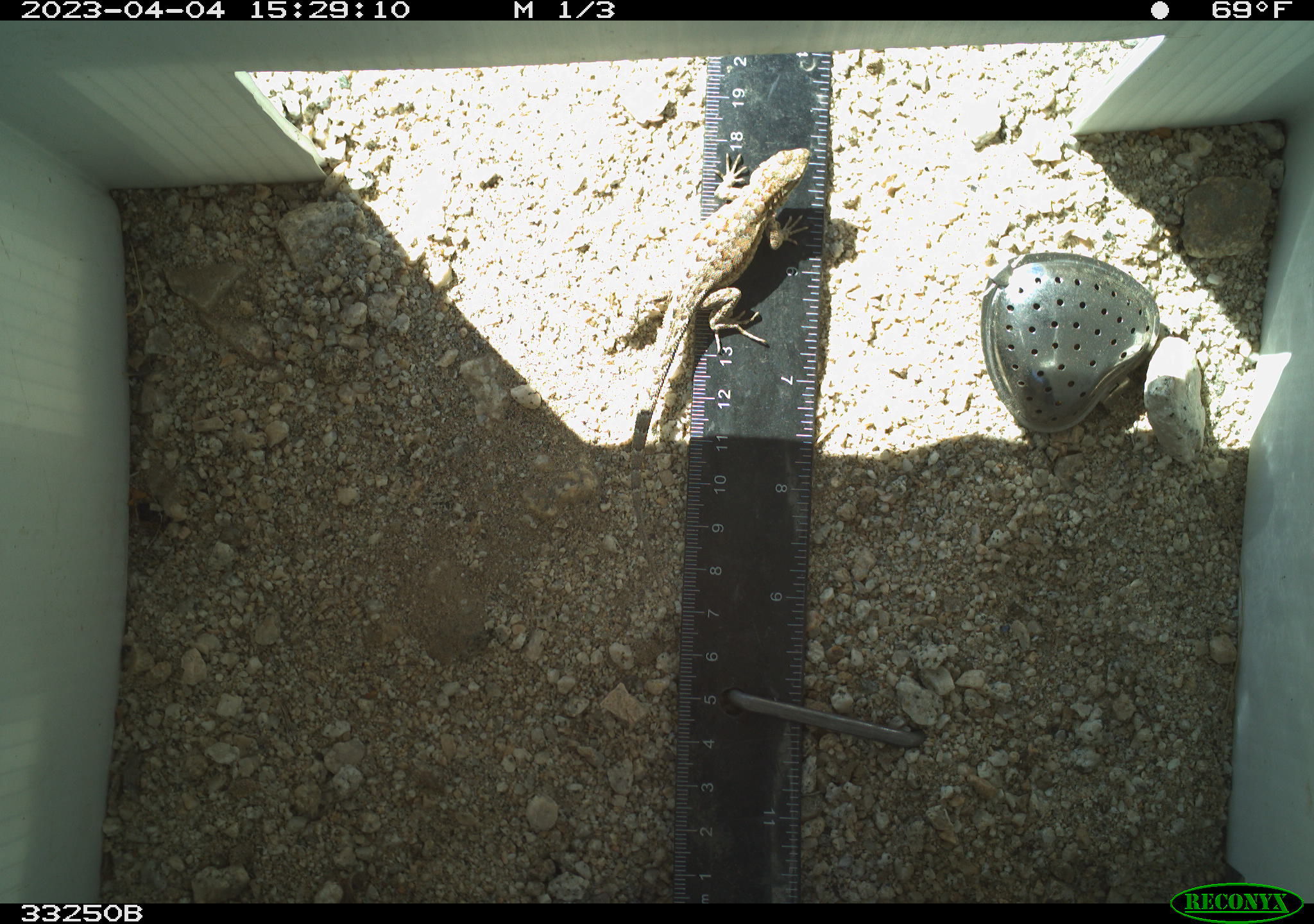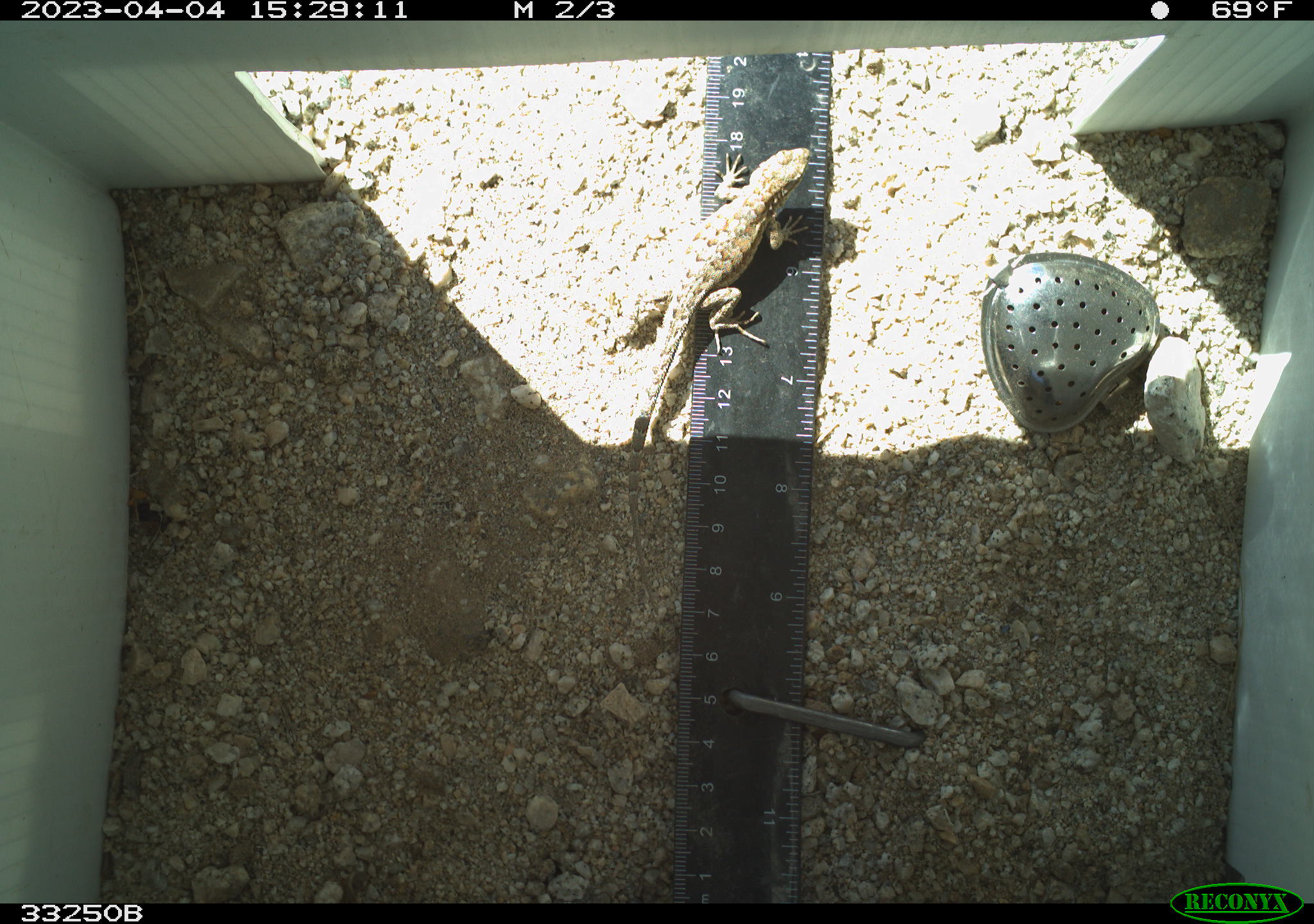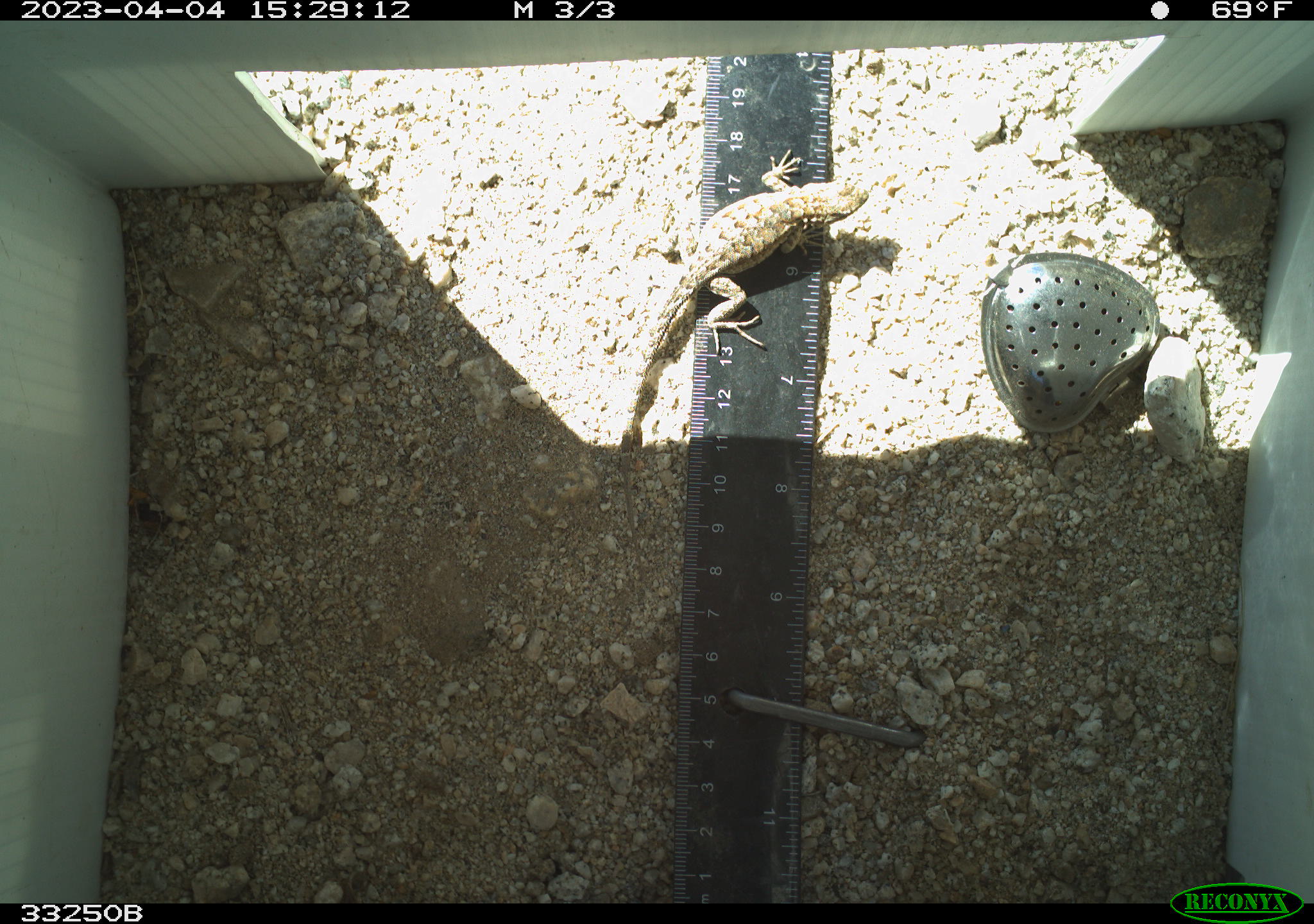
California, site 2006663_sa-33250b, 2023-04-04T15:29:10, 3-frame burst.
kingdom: Animalia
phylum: Chordata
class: Reptilia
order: Squamata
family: Phrynosomatidae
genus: Sceloporus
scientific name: Sceloporus graciosus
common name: common sagebrush lizard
Common sagebrush lizard (Sceloporus graciosus).